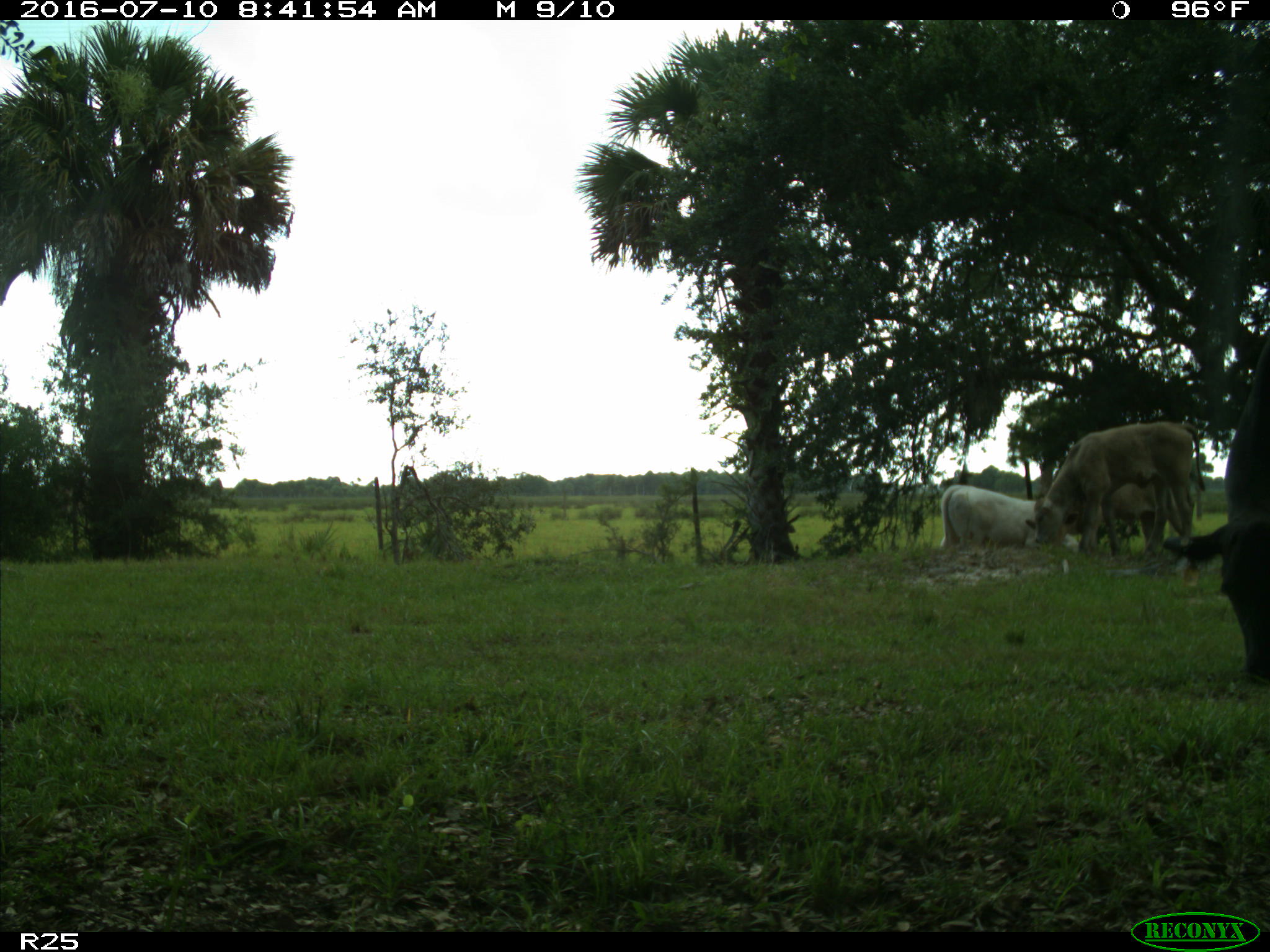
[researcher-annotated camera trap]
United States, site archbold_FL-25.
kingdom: Animalia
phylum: Chordata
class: Mammalia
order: Artiodactyla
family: Bovidae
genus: Bos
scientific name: Bos taurus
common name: domestic cow